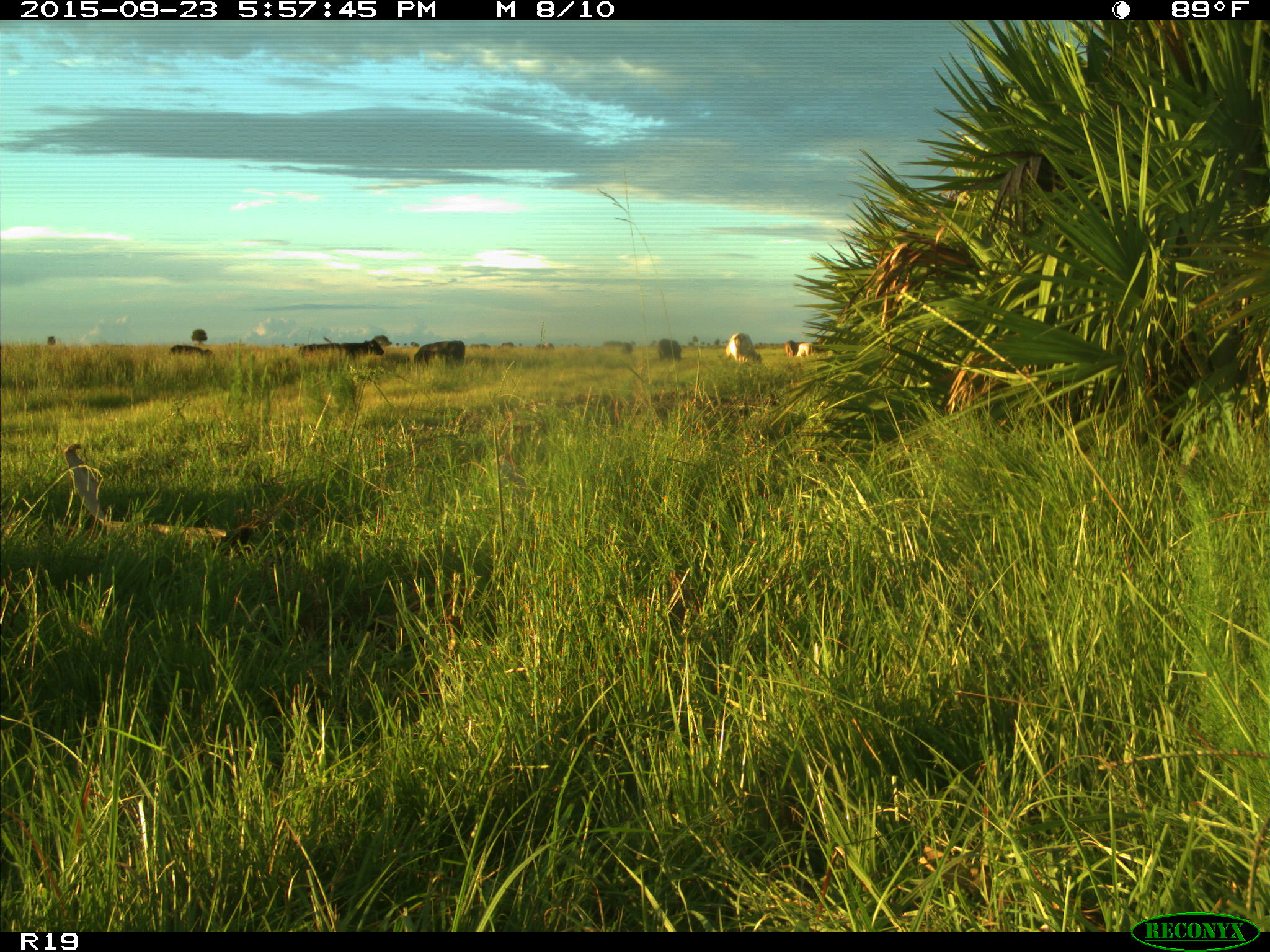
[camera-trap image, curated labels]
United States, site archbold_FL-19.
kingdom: Animalia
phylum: Chordata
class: Mammalia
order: Artiodactyla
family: Bovidae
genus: Bos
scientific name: Bos taurus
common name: domestic cow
Bos taurus (domestic cow).